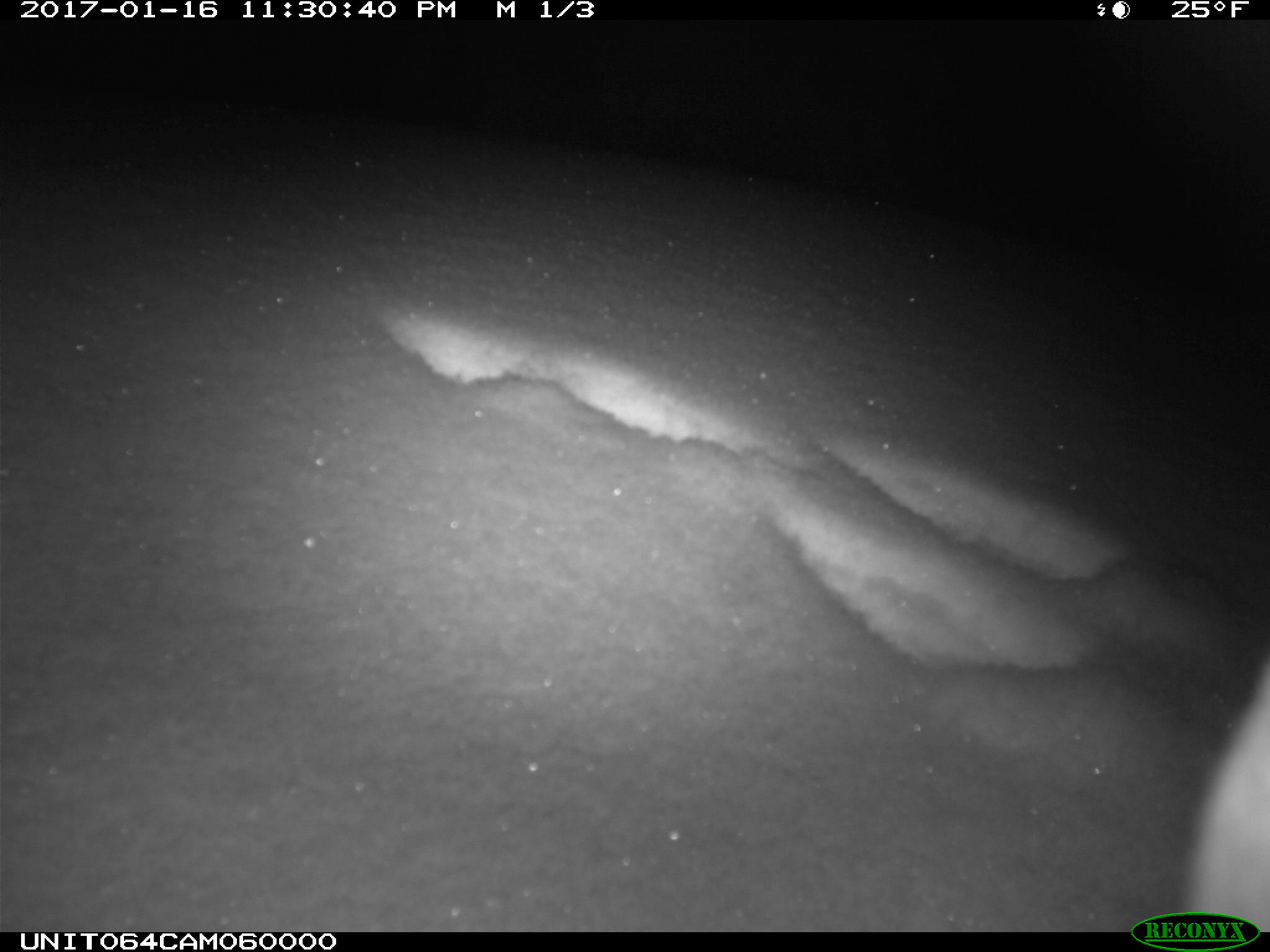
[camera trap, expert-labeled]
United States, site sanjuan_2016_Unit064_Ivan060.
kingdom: Animalia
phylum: Chordata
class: Mammalia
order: Lagomorpha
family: Leporidae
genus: Lepus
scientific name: Lepus americanus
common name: snowshoe hare